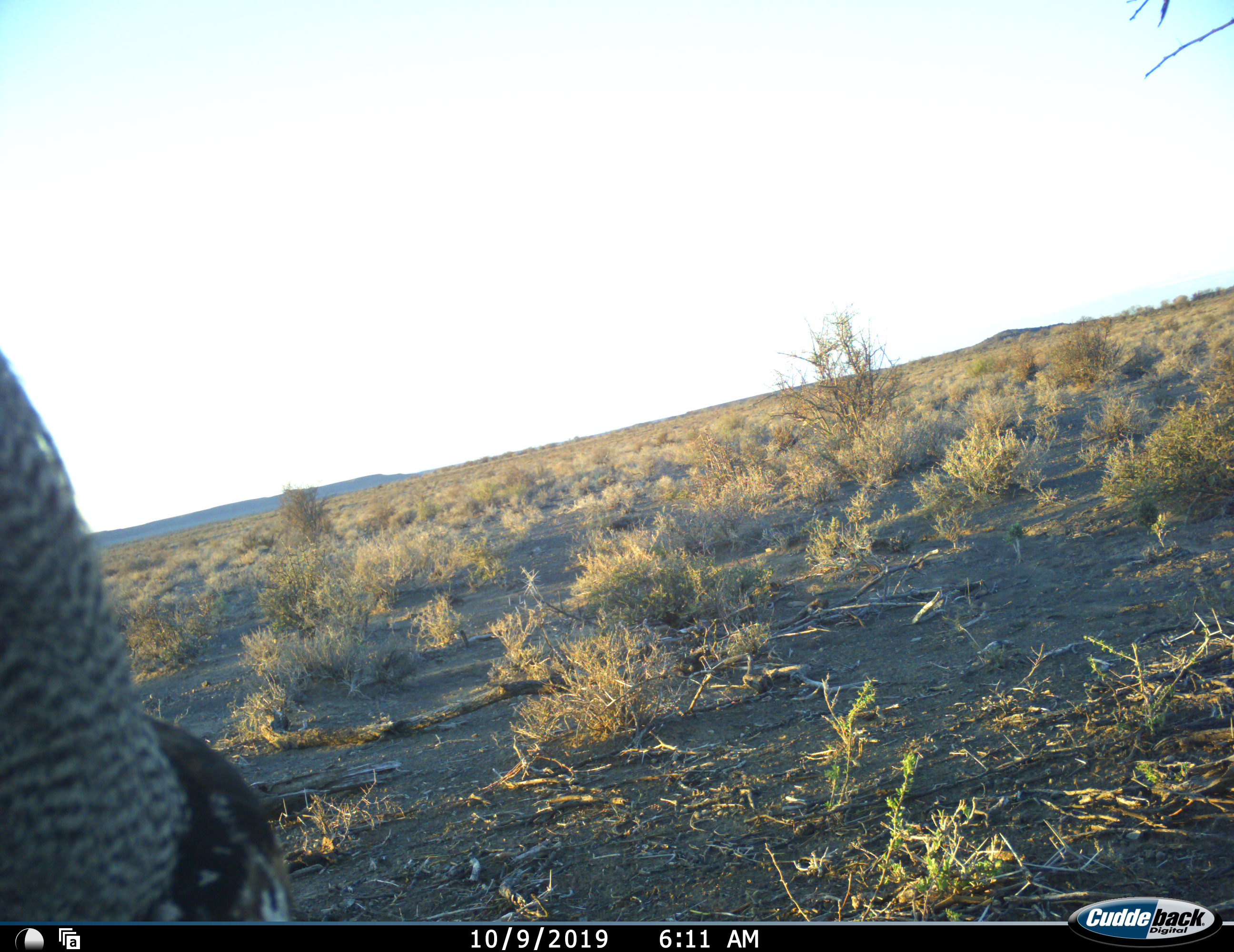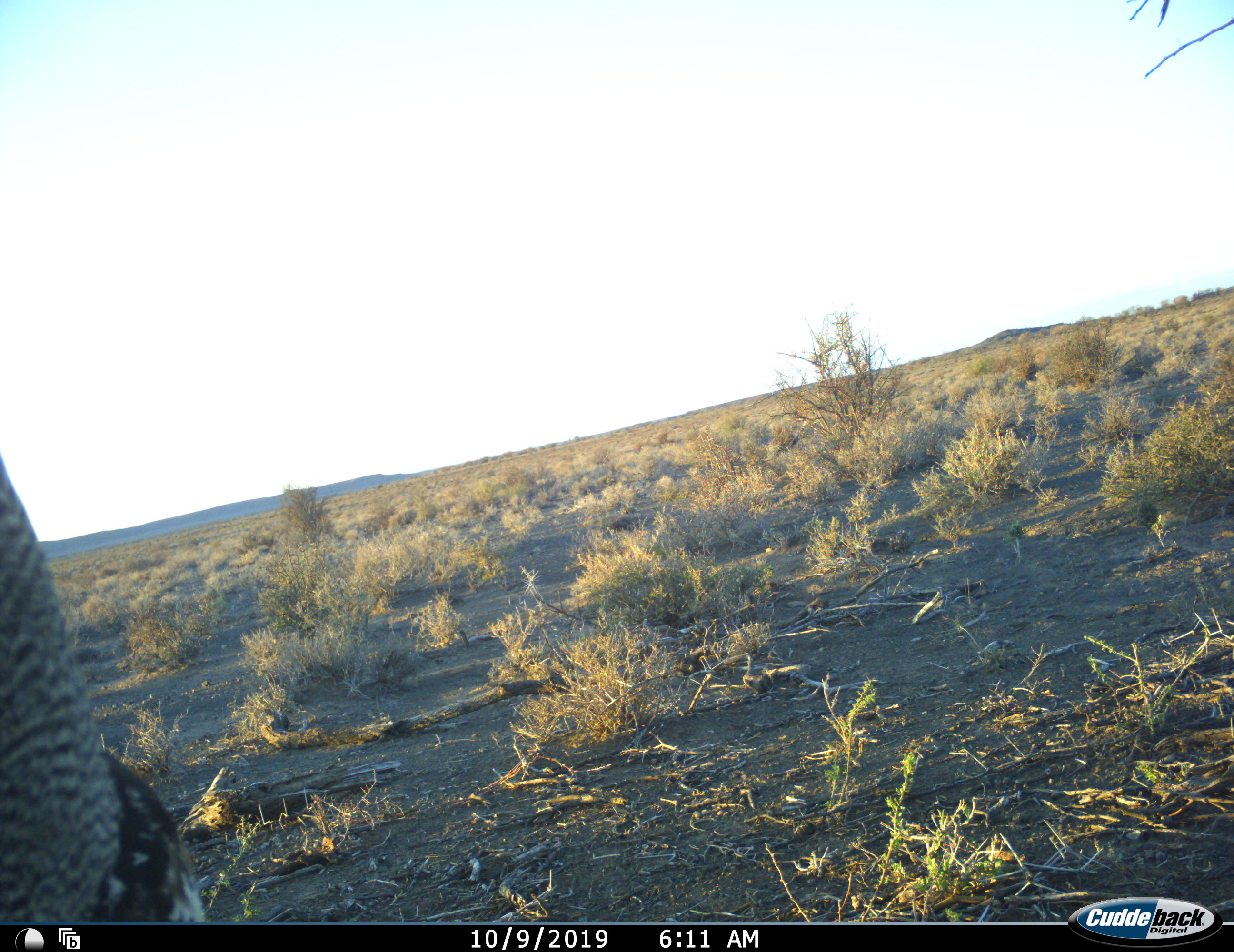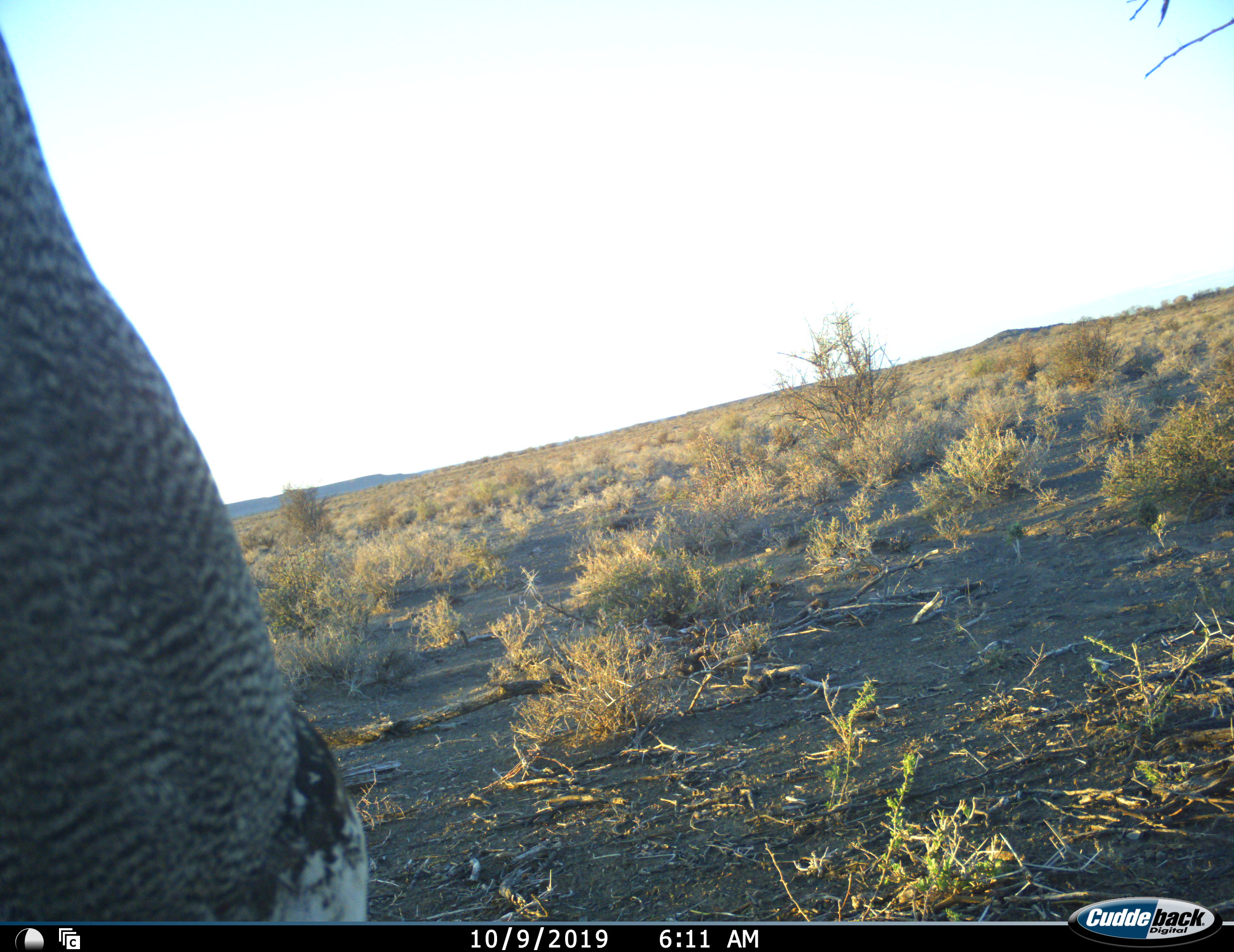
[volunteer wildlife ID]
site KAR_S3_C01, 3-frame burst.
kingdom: Animalia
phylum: Chordata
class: Aves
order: Otidiformes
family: Otididae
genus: Ardeotis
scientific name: Ardeotis kori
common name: kori bustard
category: bustardkori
Bustardkori (kori bustard) (Ardeotis kori), count 1. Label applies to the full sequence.